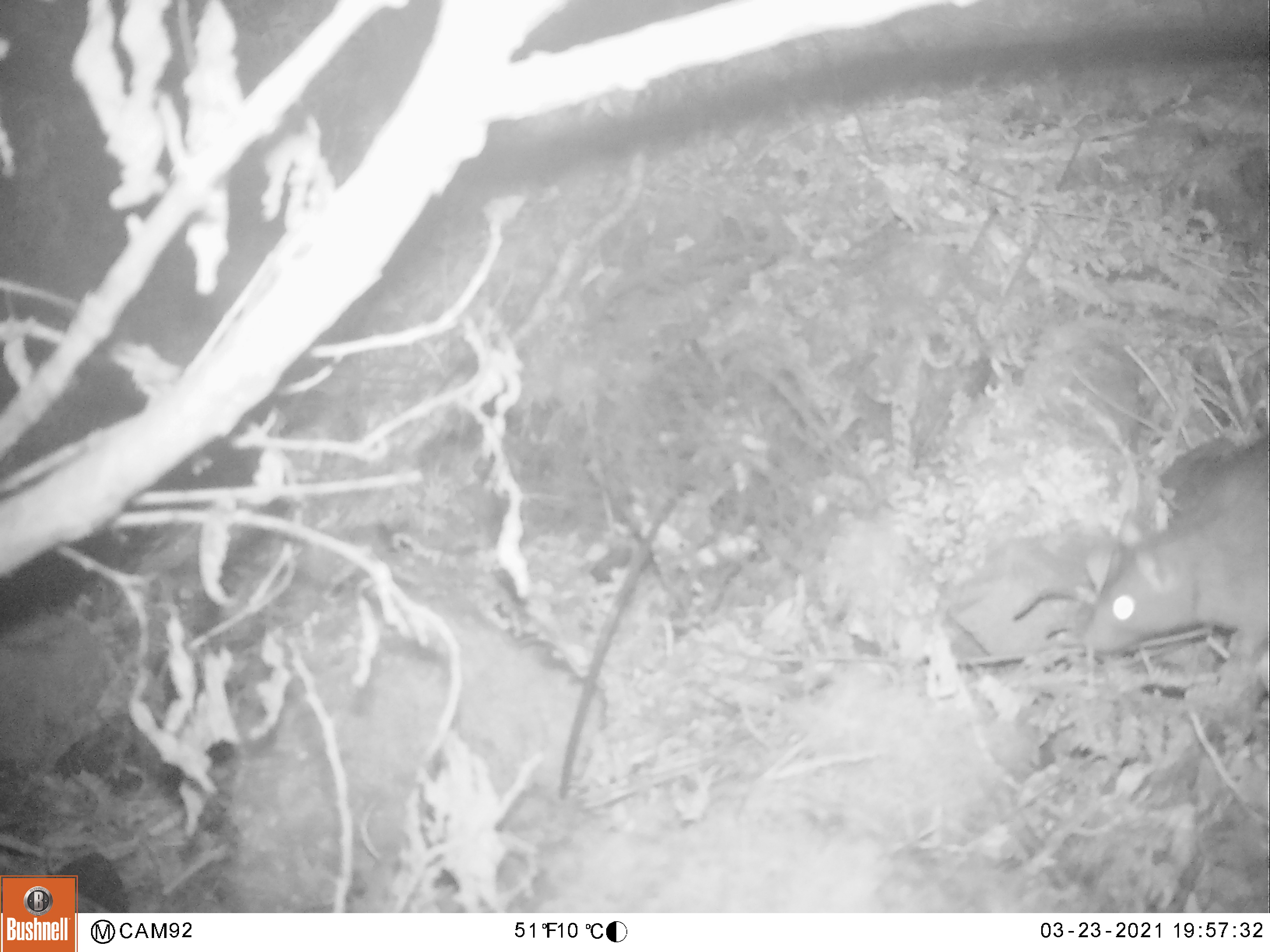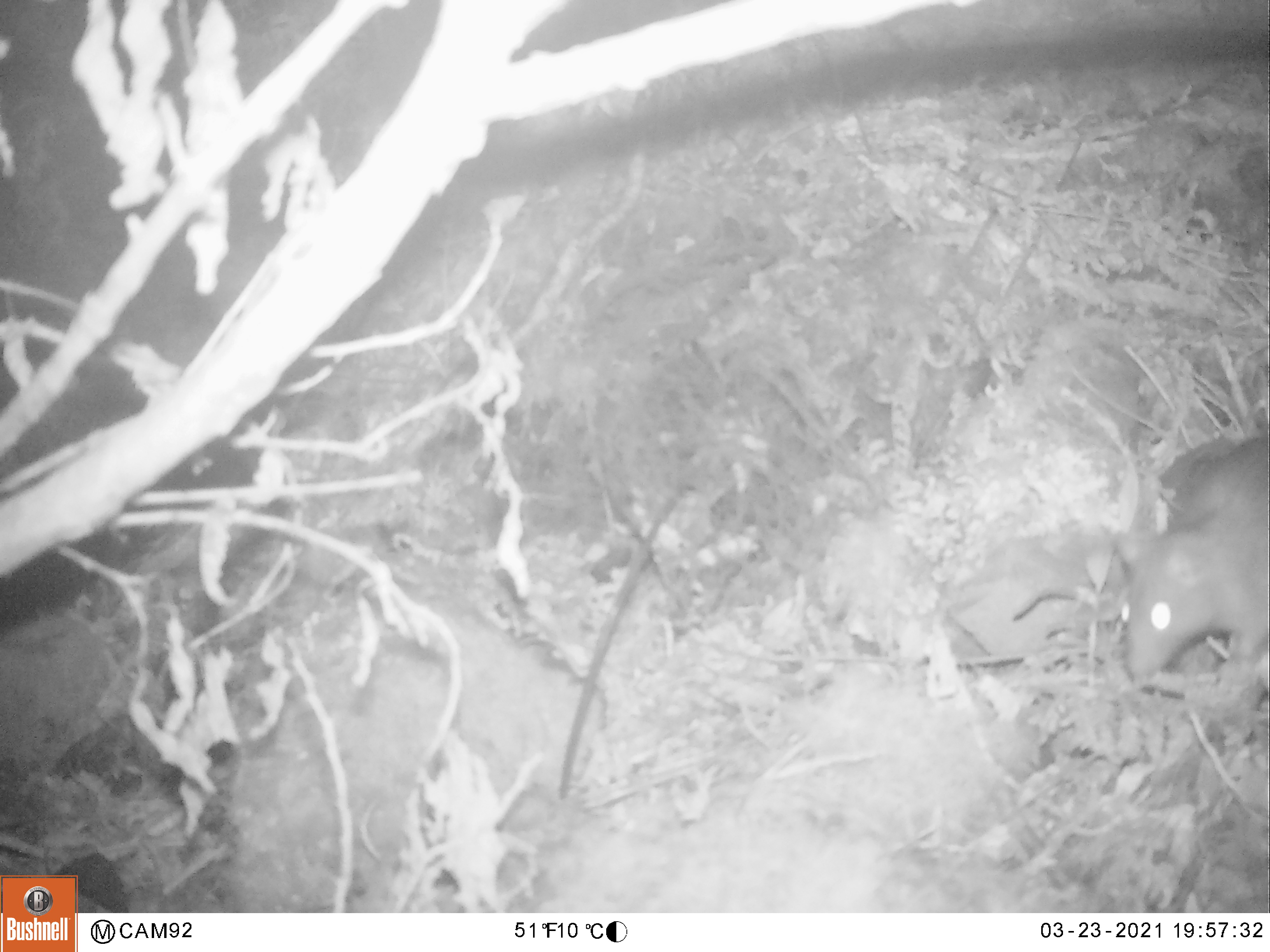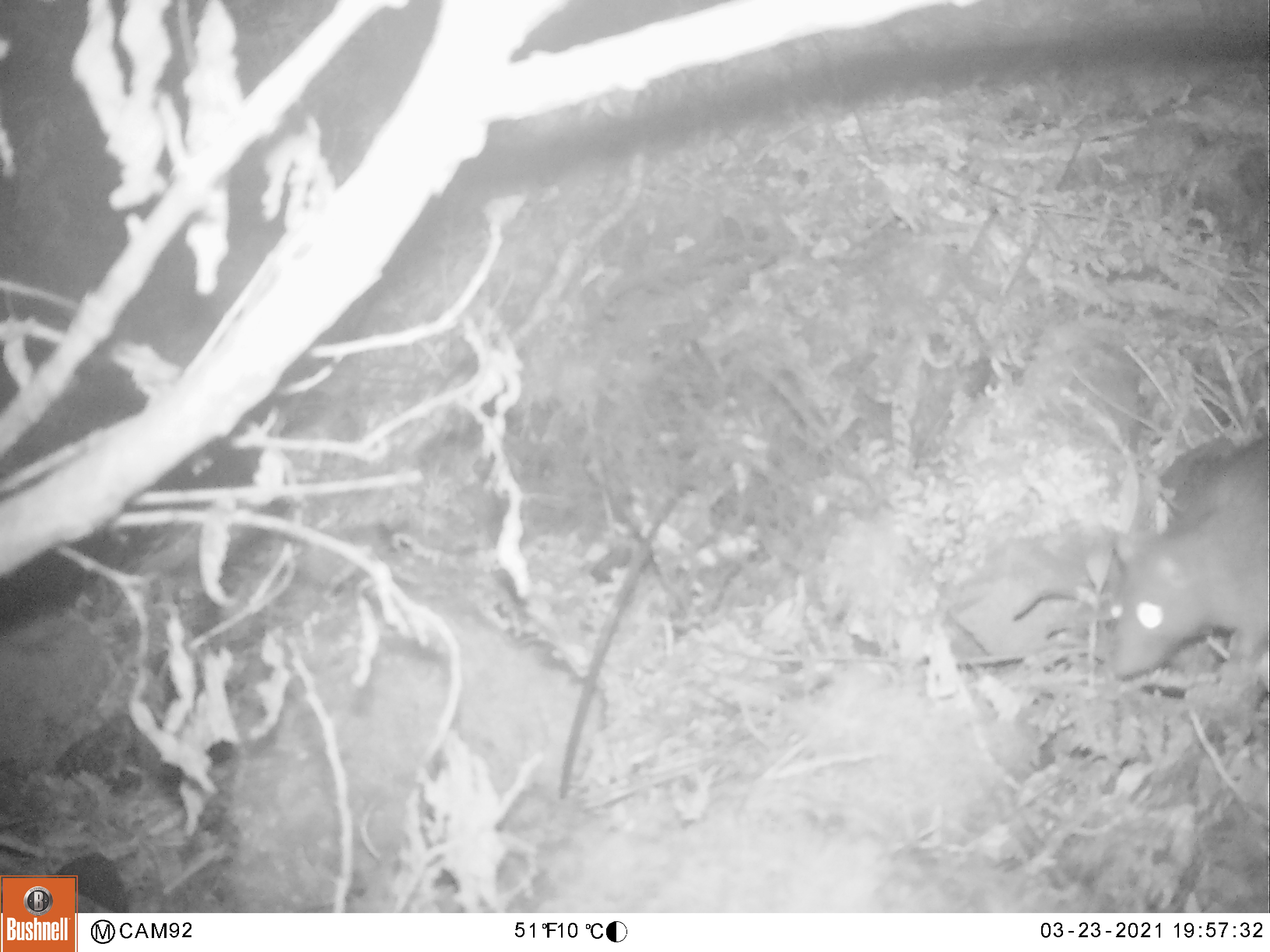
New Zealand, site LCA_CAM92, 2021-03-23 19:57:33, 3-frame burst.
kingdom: Animalia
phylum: Chordata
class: Mammalia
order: Rodentia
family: Muridae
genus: Rattus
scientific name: Rattus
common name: rat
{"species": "rat (Rattus)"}